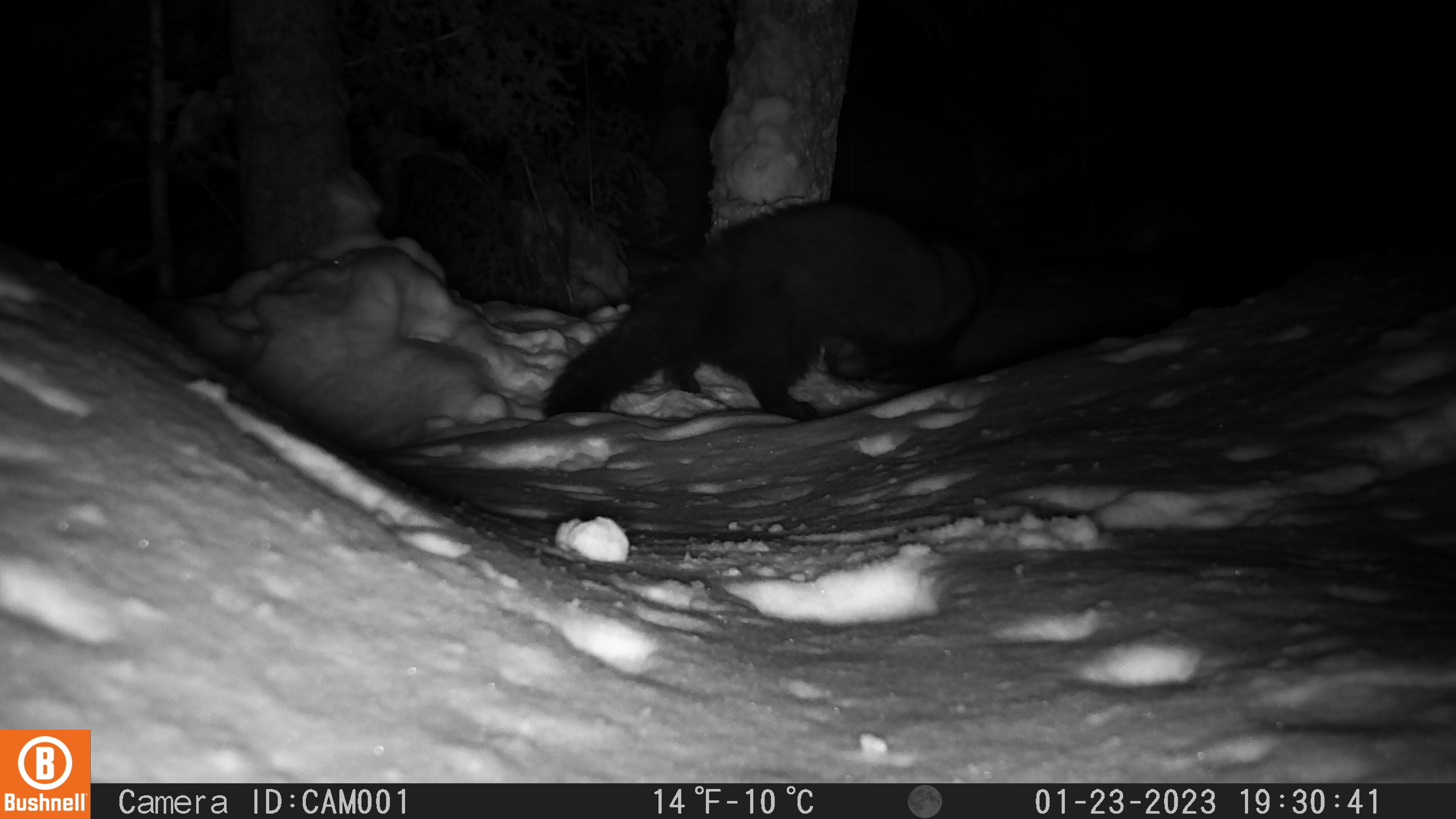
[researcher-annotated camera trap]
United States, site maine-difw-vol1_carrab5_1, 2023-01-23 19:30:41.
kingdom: Animalia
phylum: Chordata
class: Mammalia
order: Carnivora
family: Mustelidae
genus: Pekania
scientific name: Pekania pennanti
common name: fisher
Fisher (Pekania pennanti).